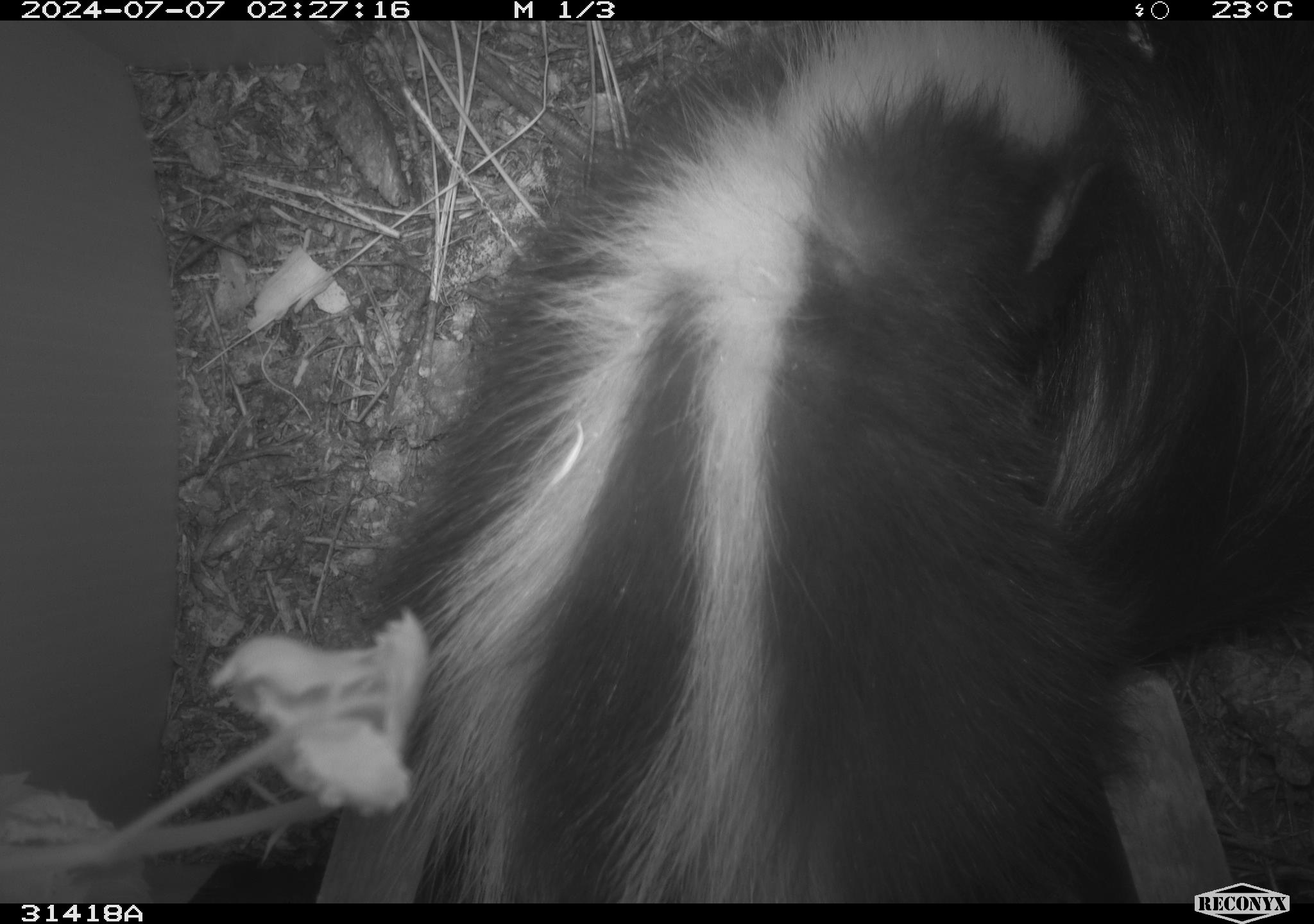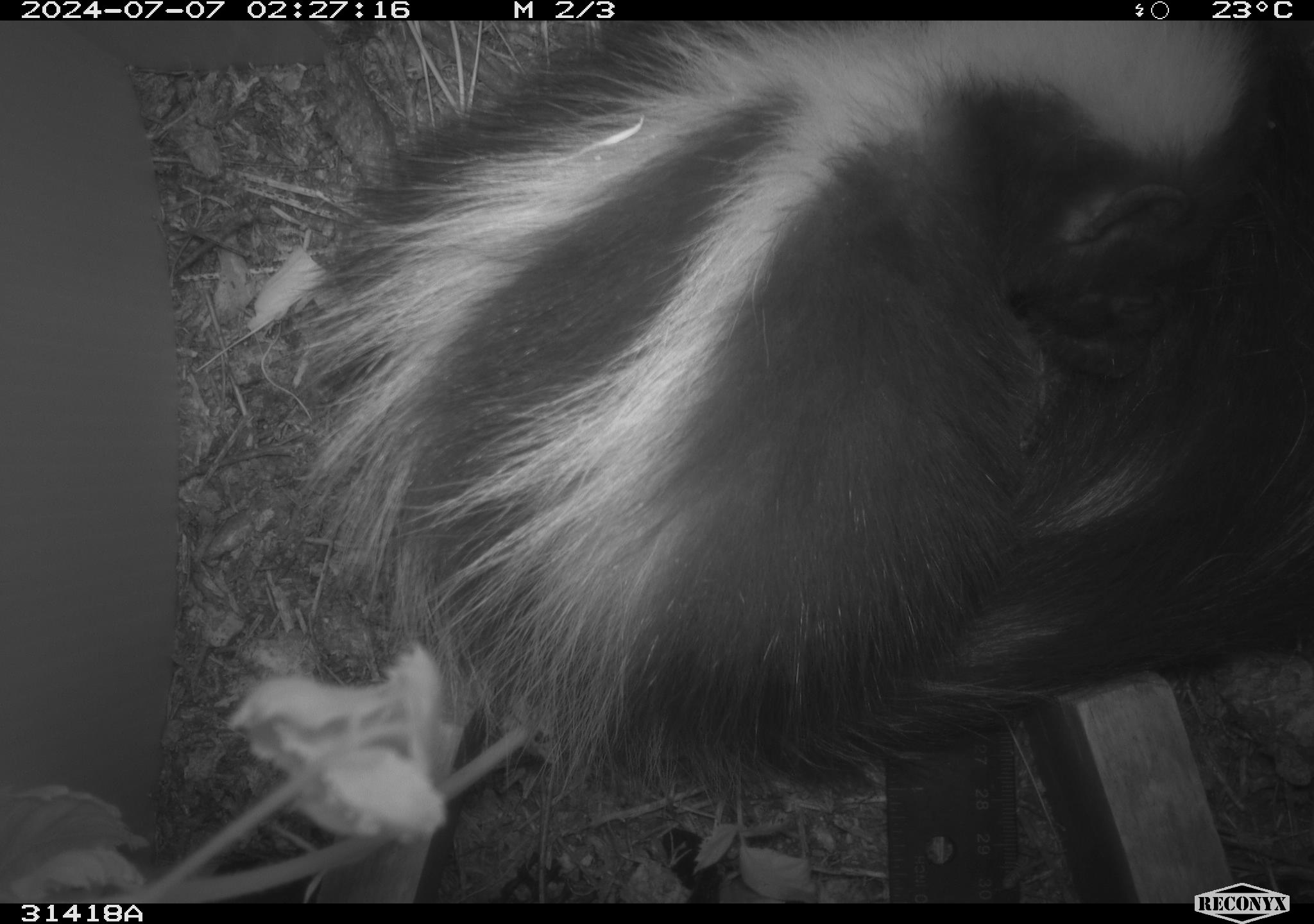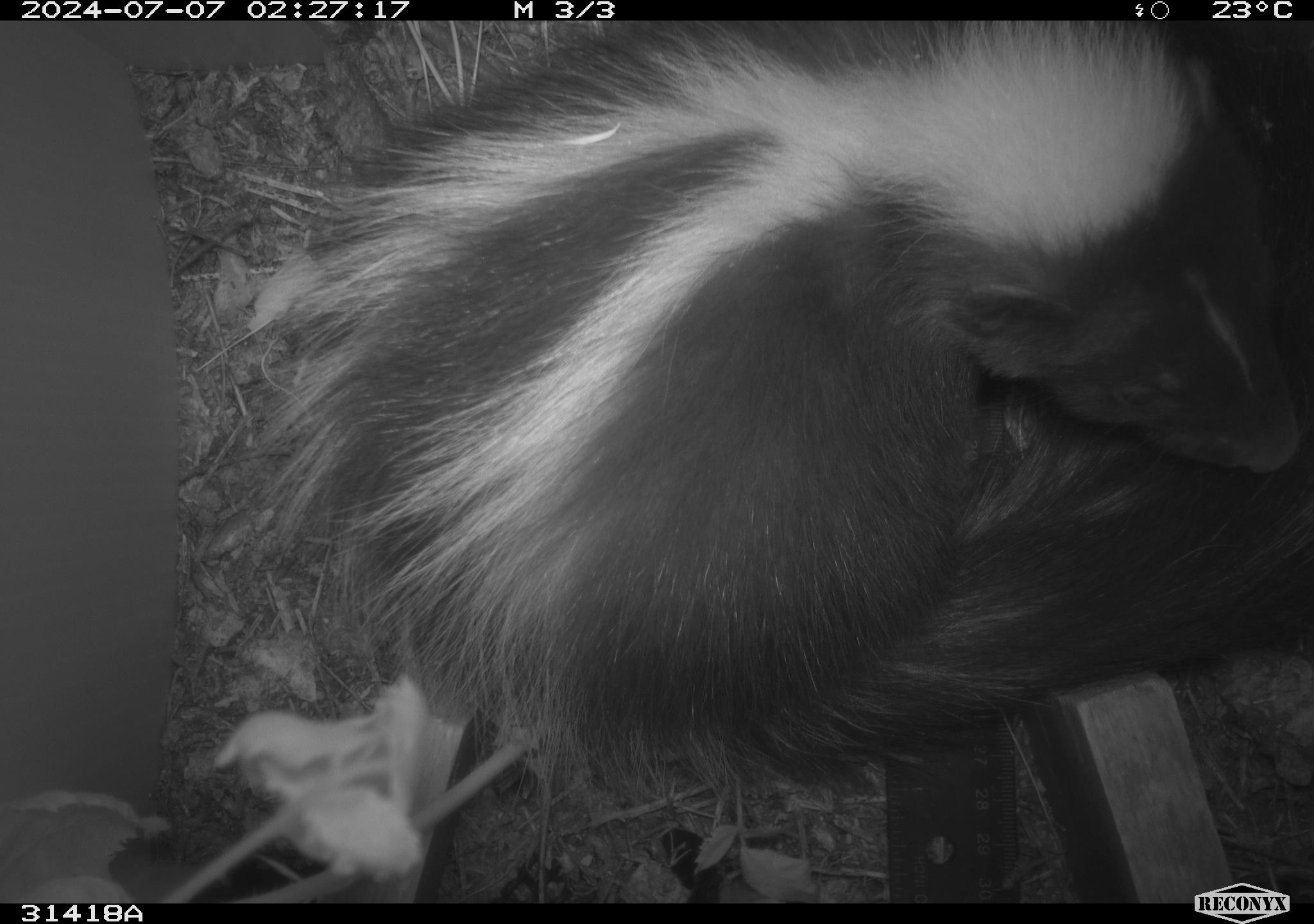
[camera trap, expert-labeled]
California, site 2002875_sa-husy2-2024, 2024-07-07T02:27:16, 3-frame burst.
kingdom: Animalia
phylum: Chordata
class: Mammalia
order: Carnivora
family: Mephitidae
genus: Mephitis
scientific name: Mephitis mephitis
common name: striped skunk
Striped skunk (Mephitis mephitis).